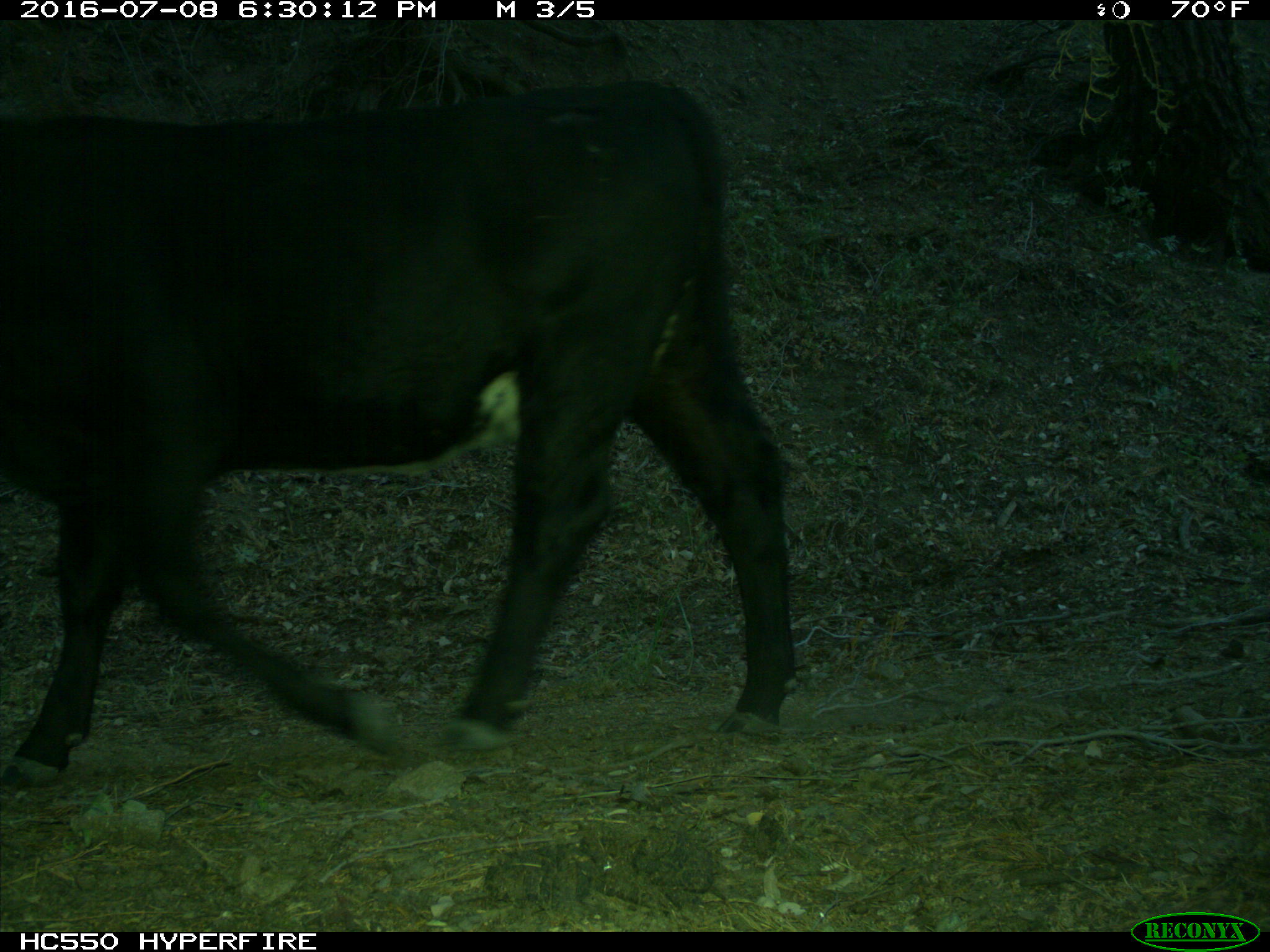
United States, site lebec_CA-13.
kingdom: Animalia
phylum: Chordata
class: Mammalia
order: Artiodactyla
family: Bovidae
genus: Bos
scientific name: Bos taurus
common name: domestic cow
Bos taurus (domestic cow).